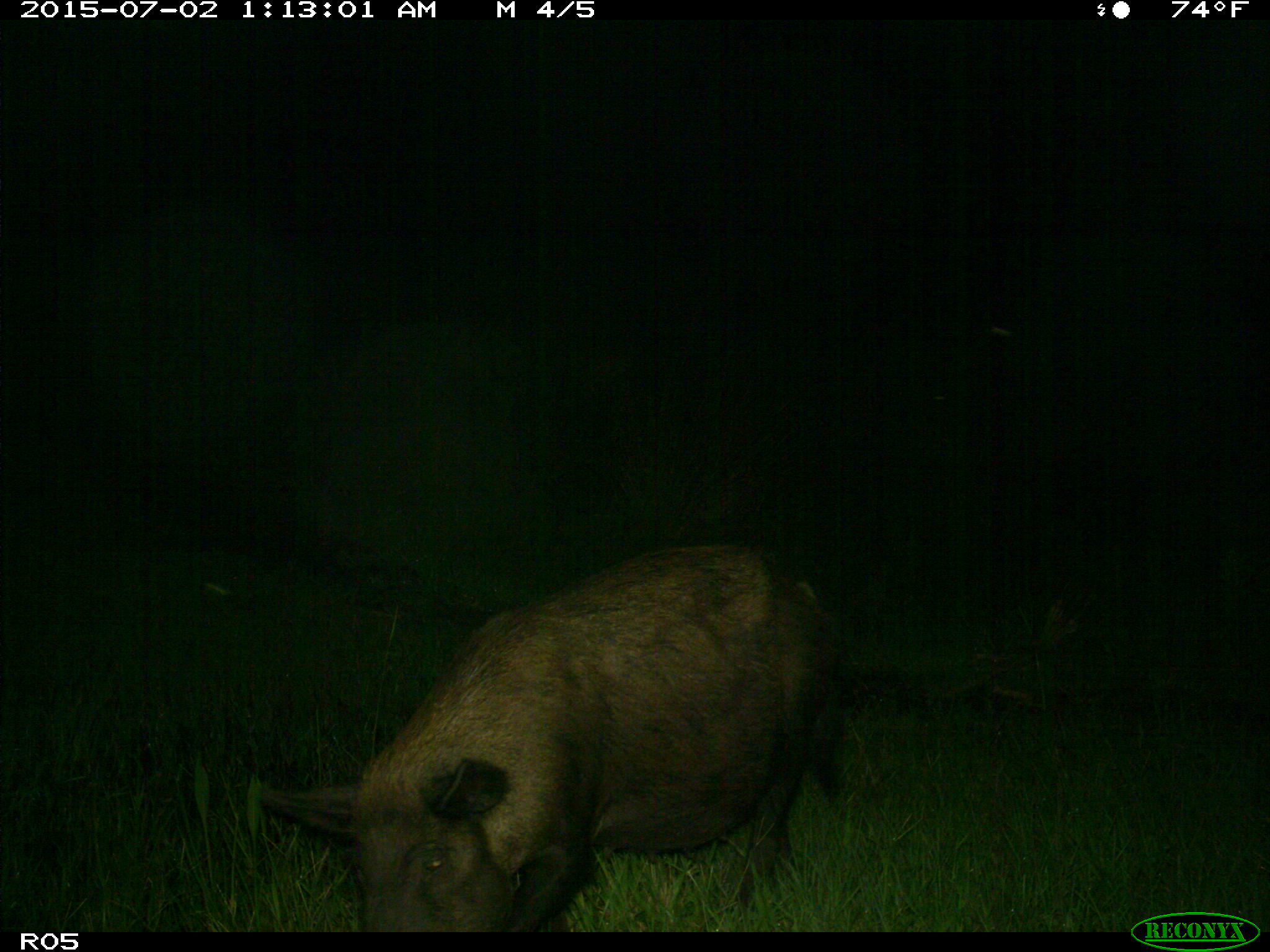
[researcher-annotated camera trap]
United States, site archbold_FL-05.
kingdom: Animalia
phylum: Chordata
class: Mammalia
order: Artiodactyla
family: Suidae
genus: Sus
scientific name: Sus scrofa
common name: wild boar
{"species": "Sus scrofa (wild boar)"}